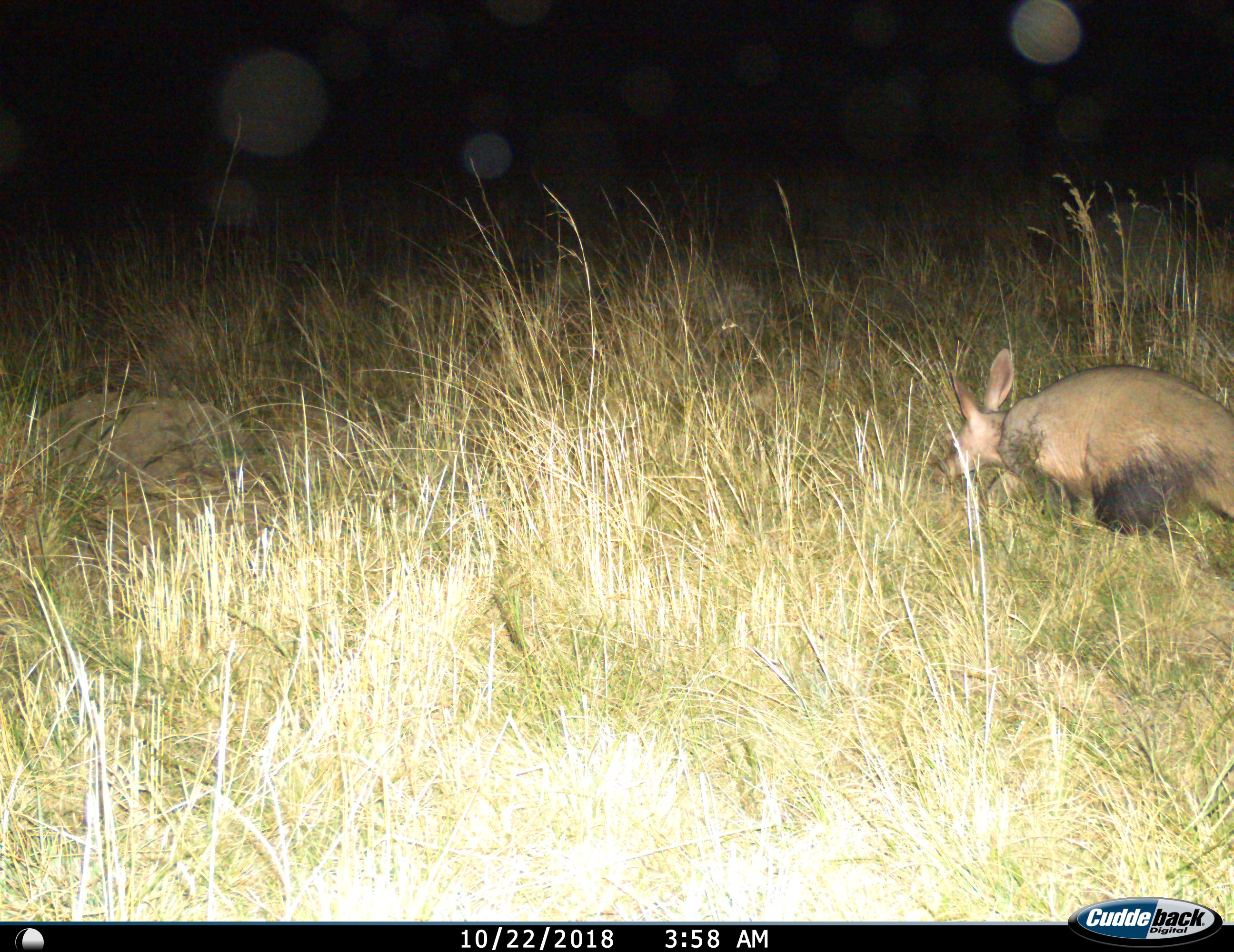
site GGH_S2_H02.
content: unidentified animal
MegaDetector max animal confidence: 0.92